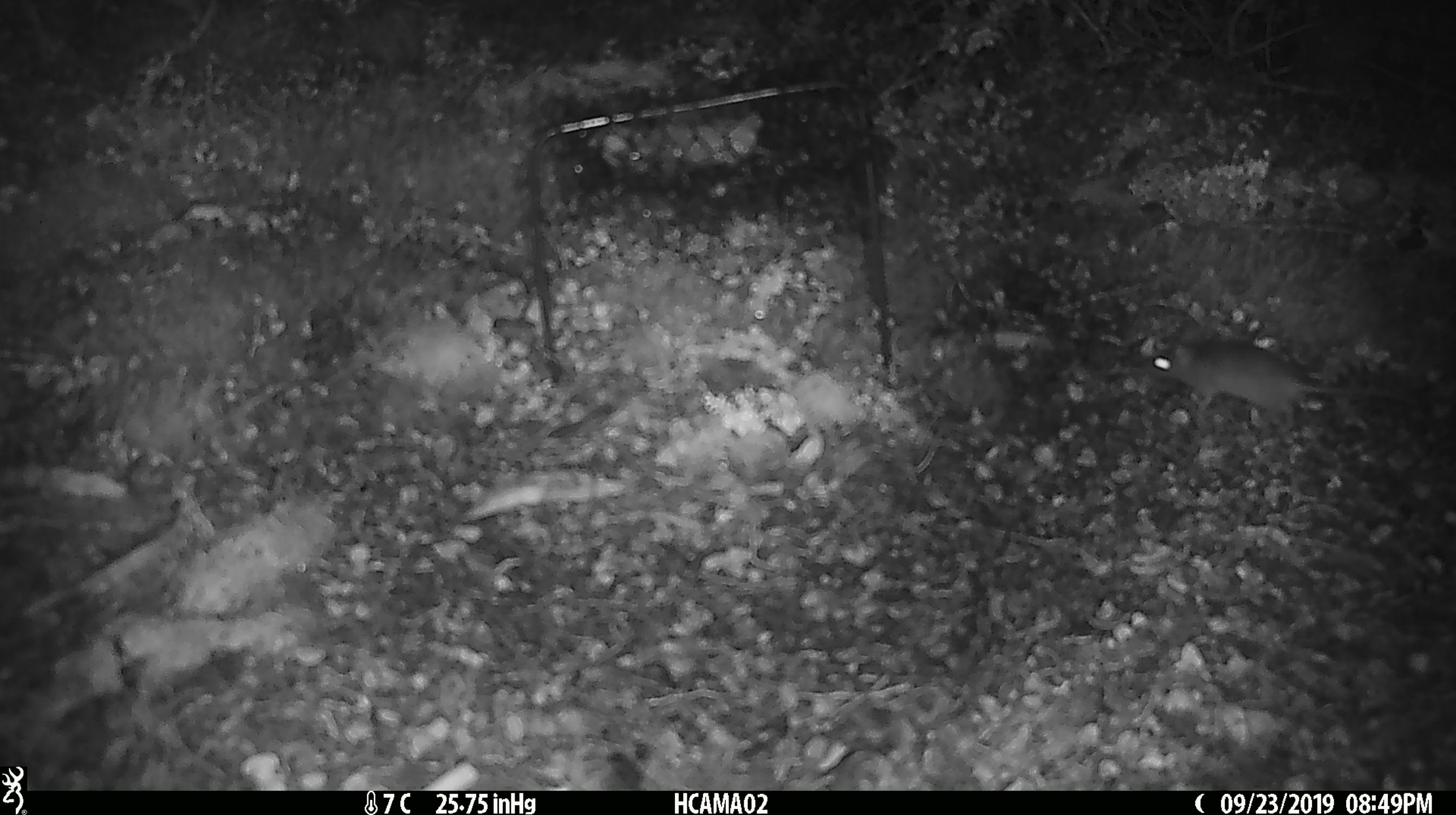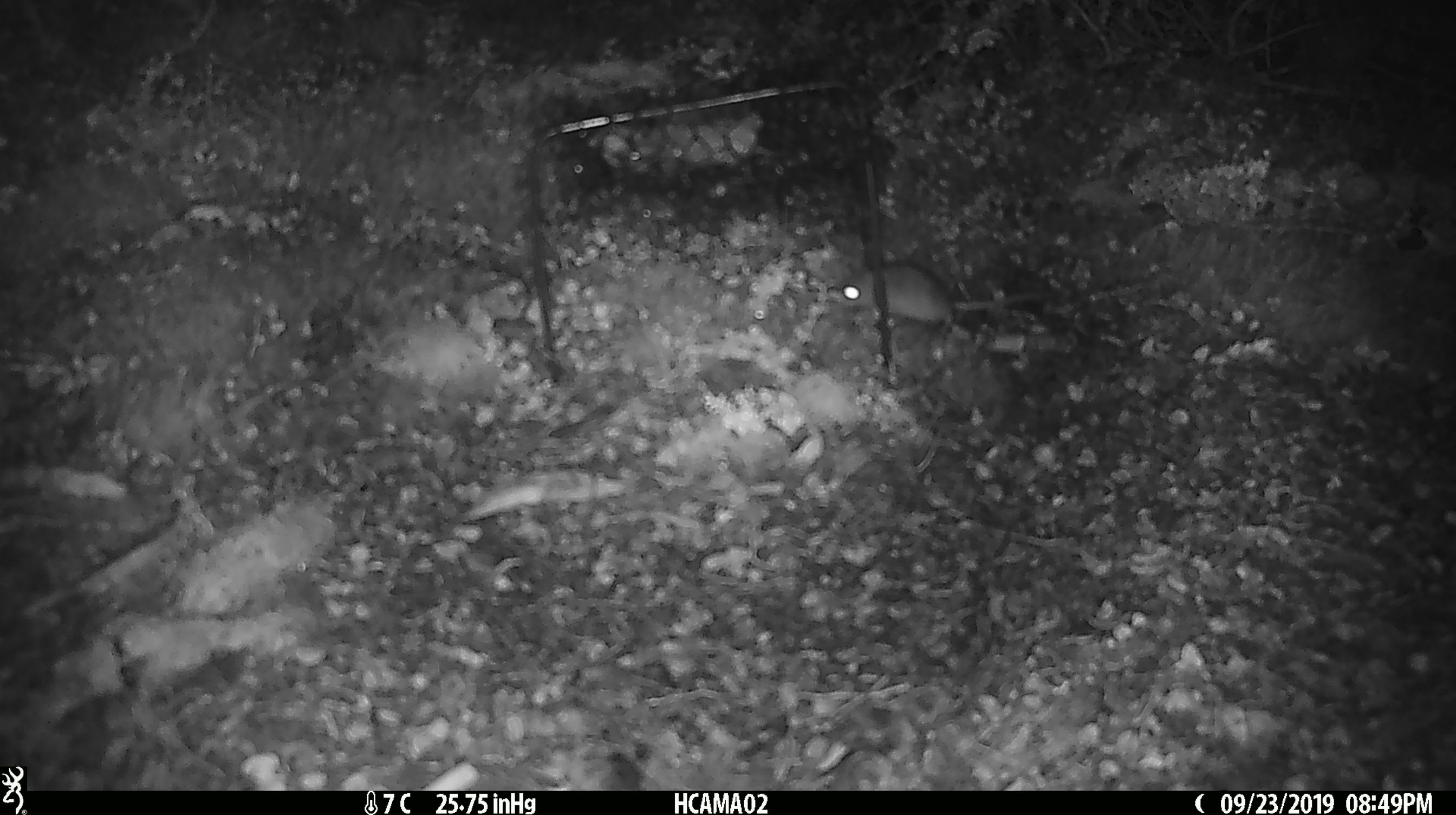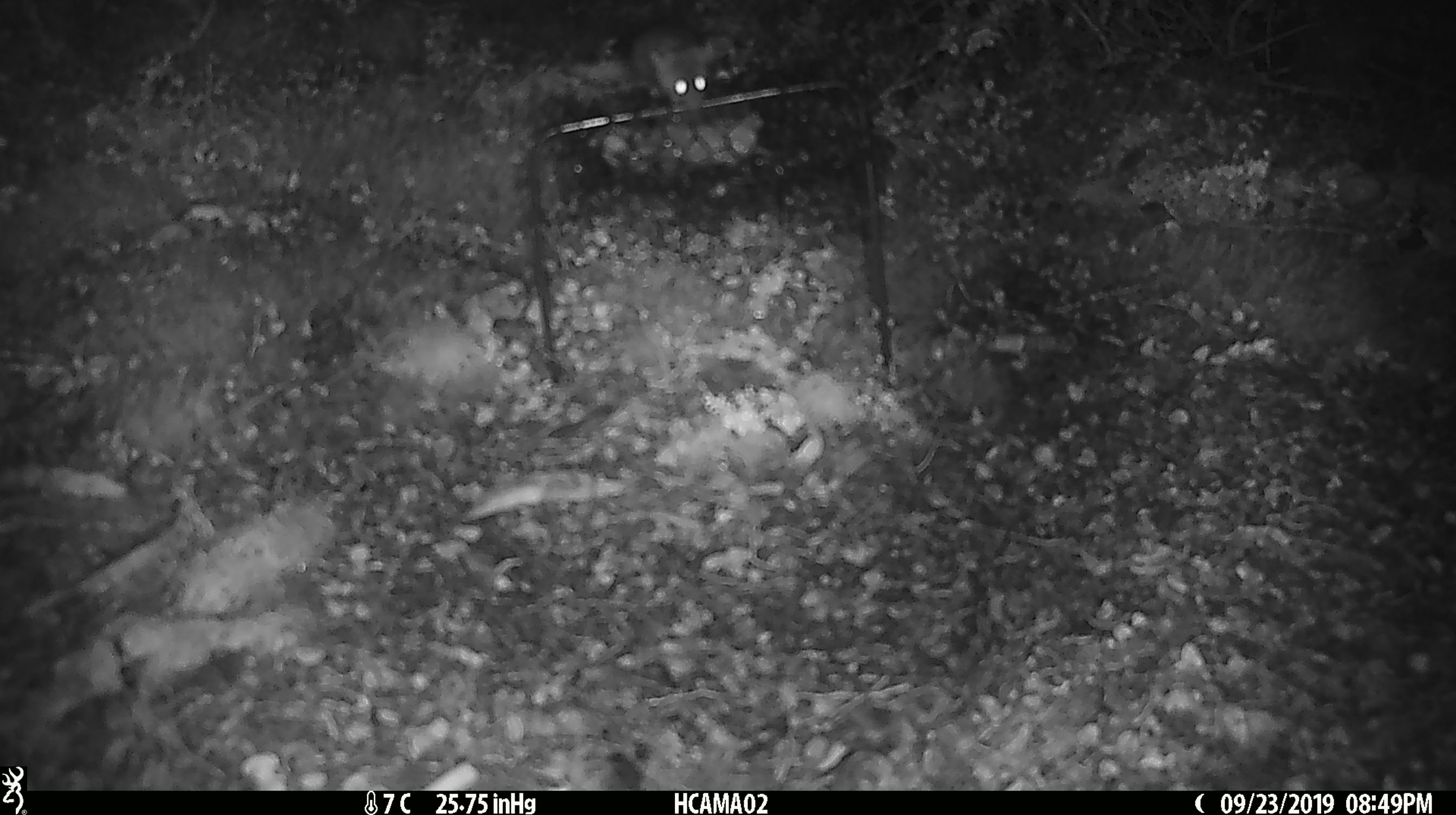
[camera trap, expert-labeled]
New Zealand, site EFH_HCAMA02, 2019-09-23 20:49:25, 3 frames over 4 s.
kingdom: Animalia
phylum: Chordata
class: Mammalia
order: Rodentia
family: Muridae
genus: Mus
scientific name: Mus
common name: mouse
Mouse (Mus).